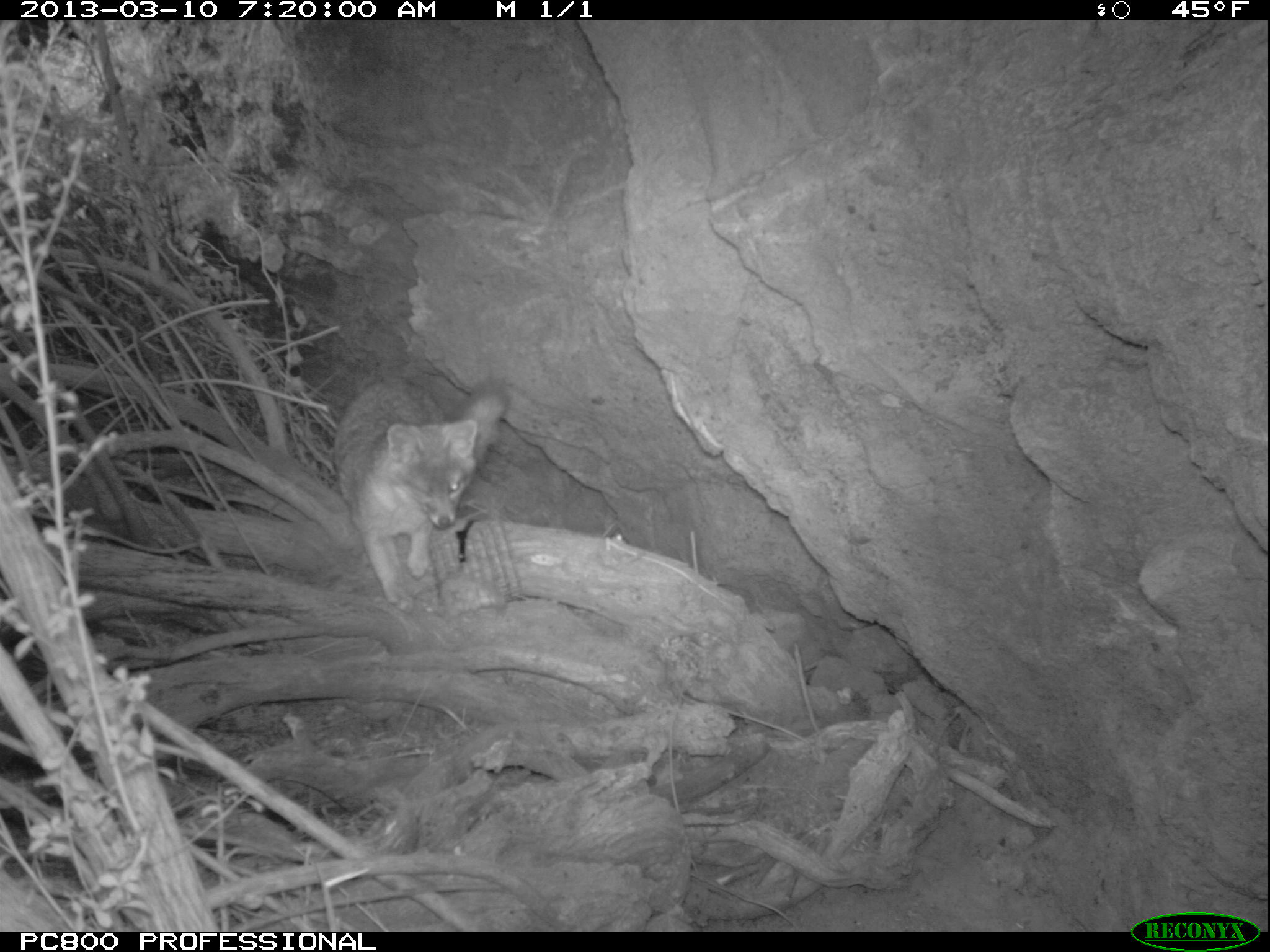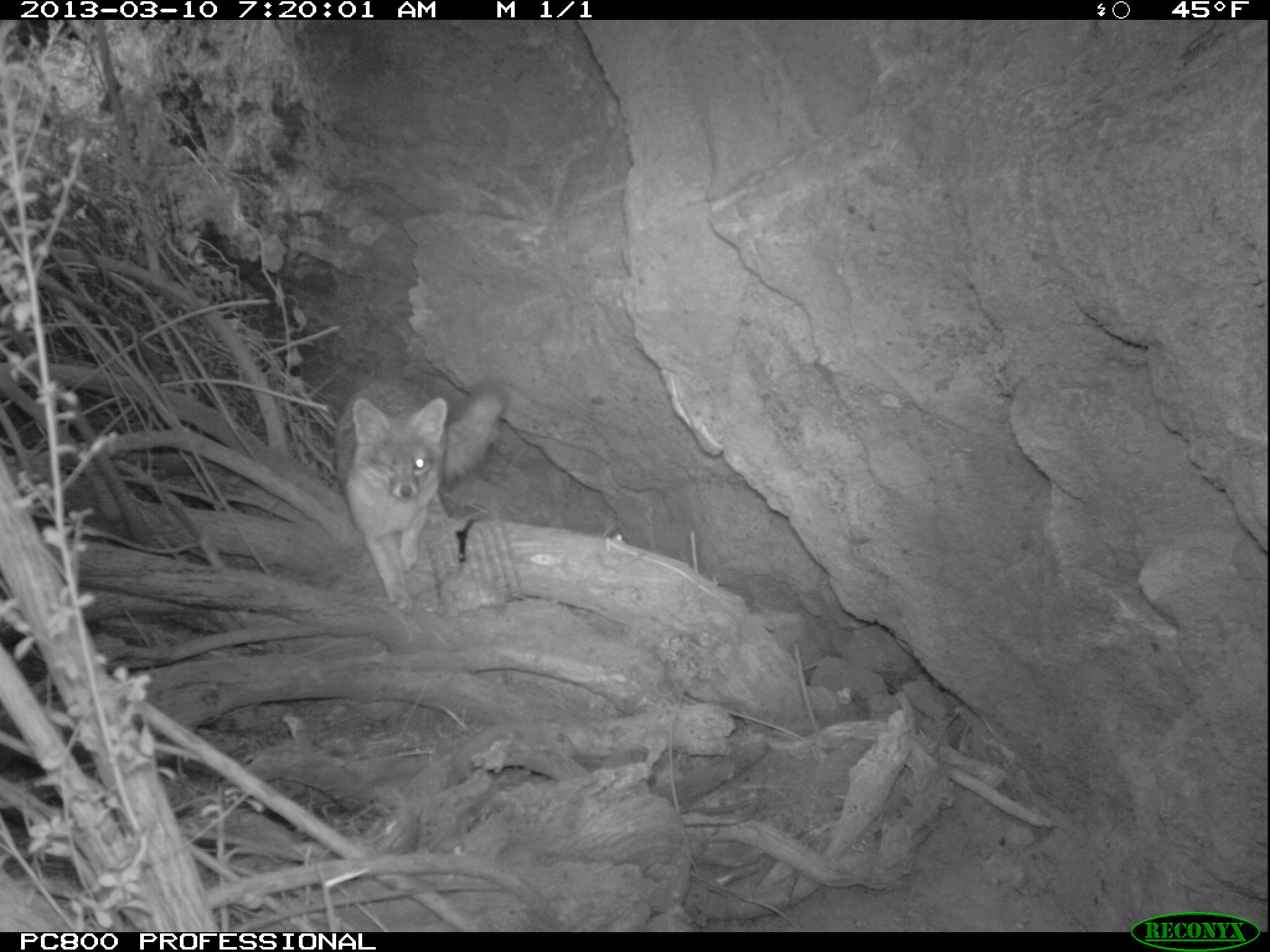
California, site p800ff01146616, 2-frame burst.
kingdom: Animalia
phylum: Chordata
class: Mammalia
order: Carnivora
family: Canidae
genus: Urocyon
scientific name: Urocyon littoralis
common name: island fox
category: fox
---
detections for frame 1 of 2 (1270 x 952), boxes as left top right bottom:
fox: 331 378 509 612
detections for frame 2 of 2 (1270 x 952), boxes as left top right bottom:
fox: 332 371 510 615